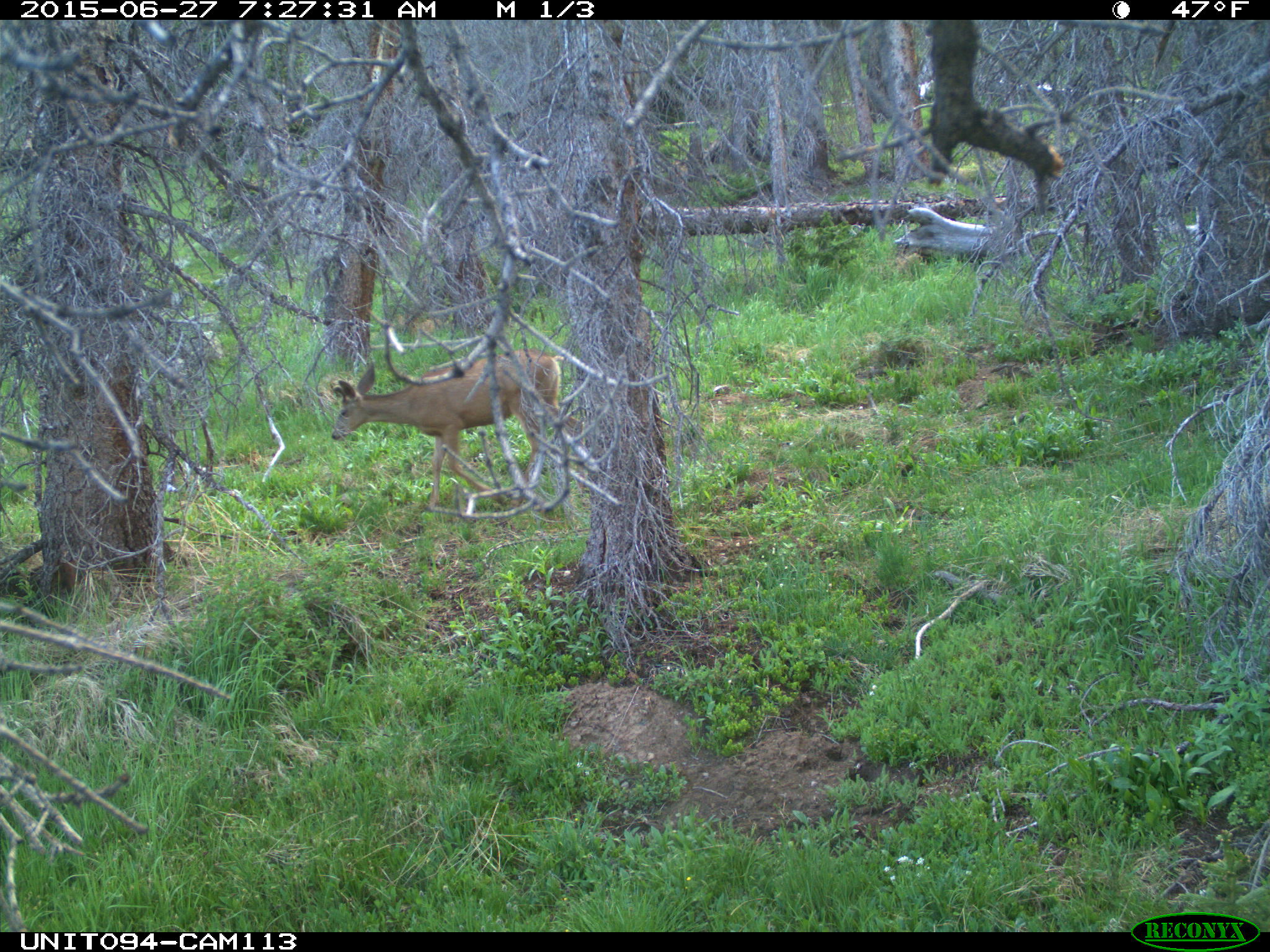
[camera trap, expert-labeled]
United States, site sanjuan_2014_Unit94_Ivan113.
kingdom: Animalia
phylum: Chordata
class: Mammalia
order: Artiodactyla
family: Cervidae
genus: Odocoileus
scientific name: Odocoileus hemionus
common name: mule deer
Odocoileus hemionus (mule deer).